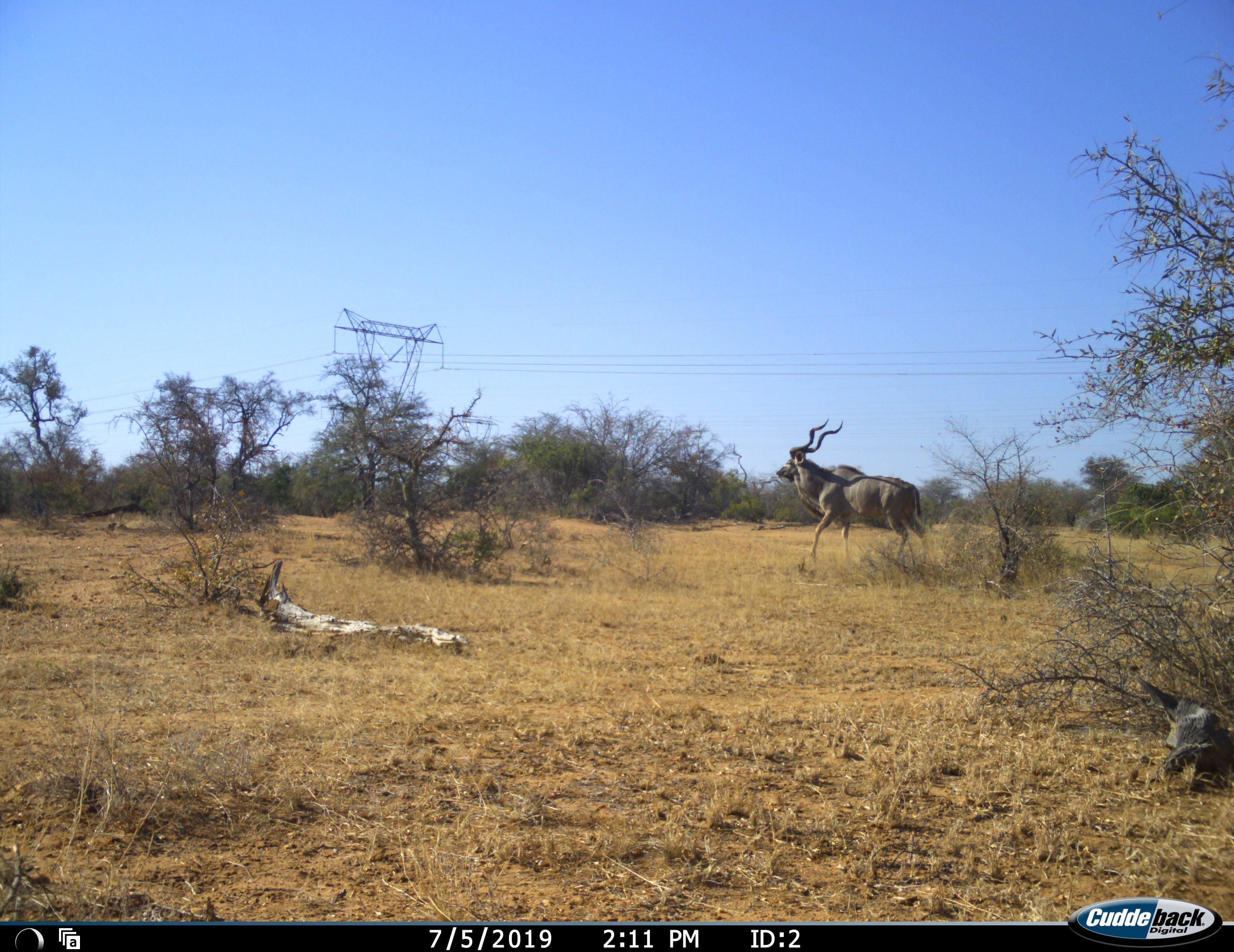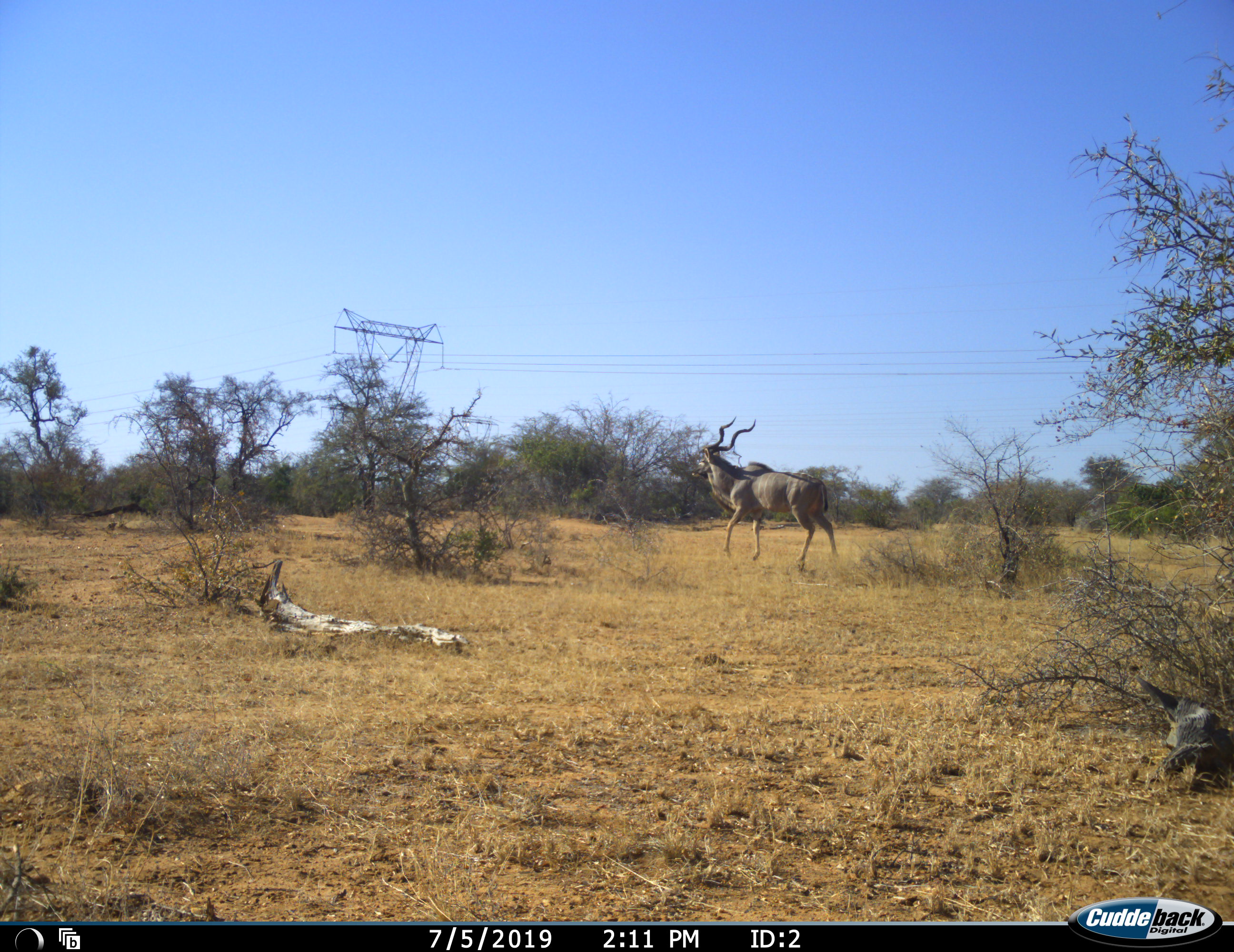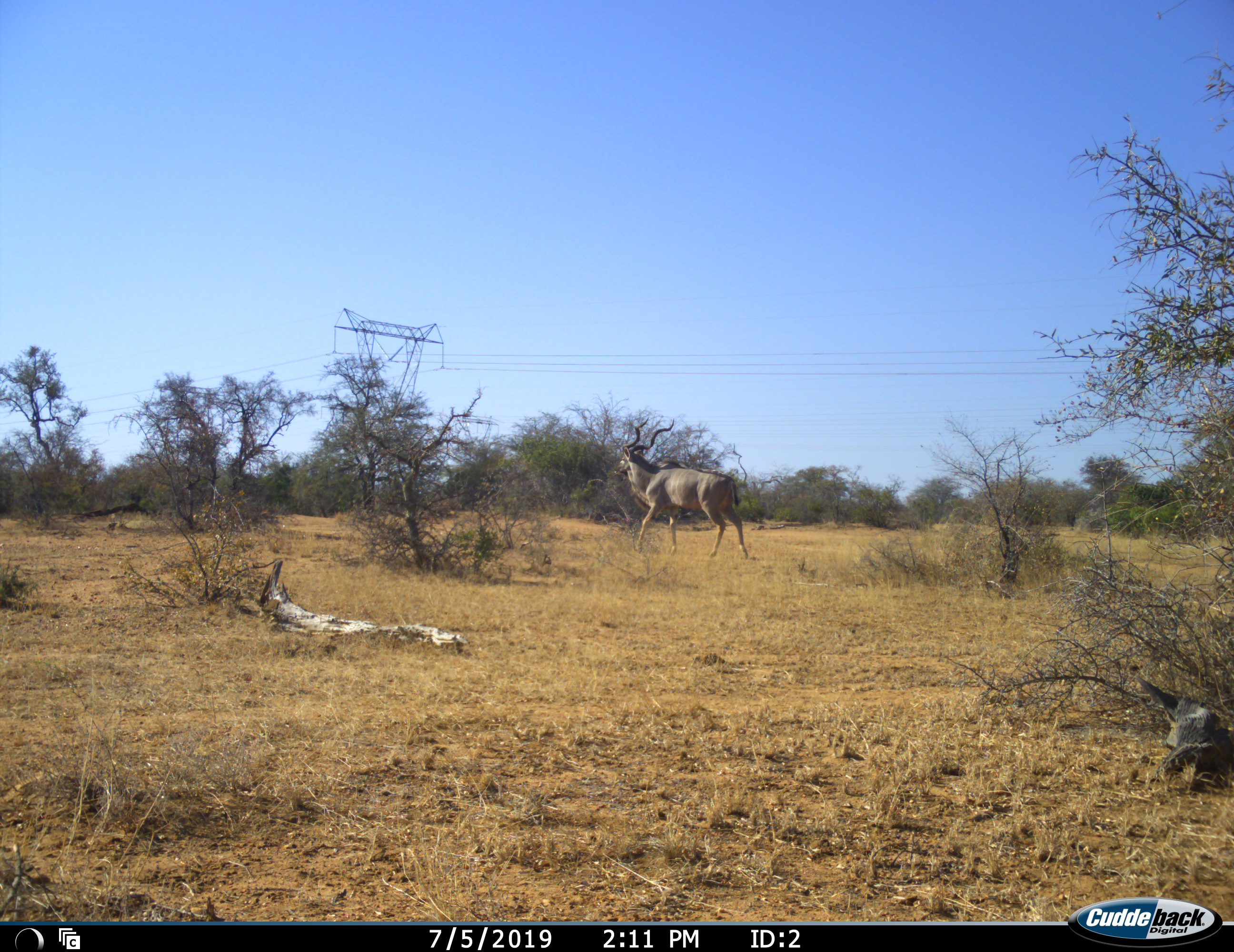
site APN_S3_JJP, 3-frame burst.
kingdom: Animalia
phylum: Chordata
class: Mammalia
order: Artiodactyla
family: Bovidae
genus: Tragelaphus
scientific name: Tragelaphus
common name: kudu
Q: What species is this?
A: Kudu (Tragelaphus).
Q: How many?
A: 1.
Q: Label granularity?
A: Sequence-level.